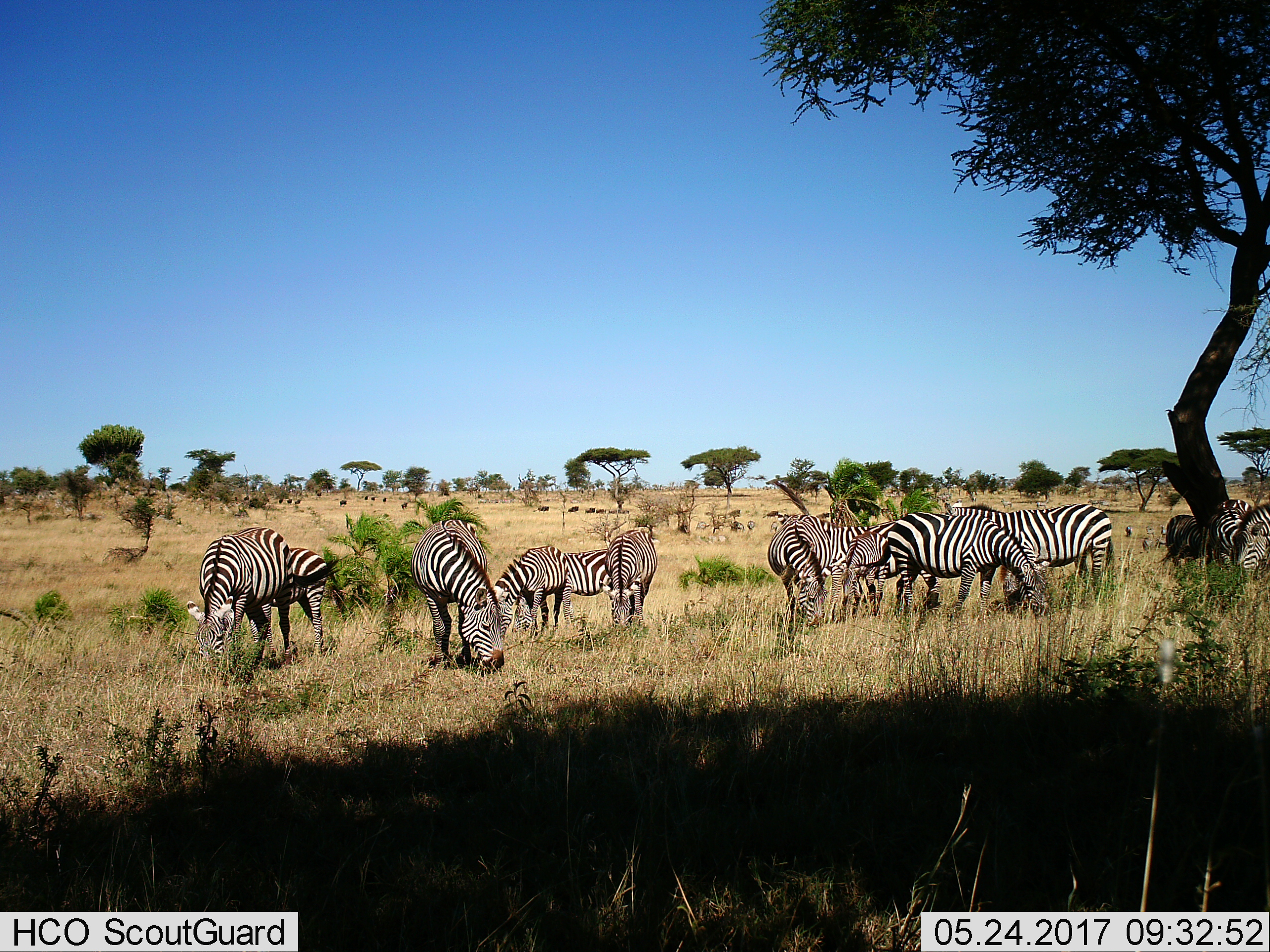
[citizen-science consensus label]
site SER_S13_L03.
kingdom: Animalia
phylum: Chordata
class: Mammalia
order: Perissodactyla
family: Equidae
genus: Equus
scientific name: Equus quagga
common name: plains zebra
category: zebraplains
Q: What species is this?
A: Zebraplains (plains zebra) (Equus quagga).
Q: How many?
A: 11-50.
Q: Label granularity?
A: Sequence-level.